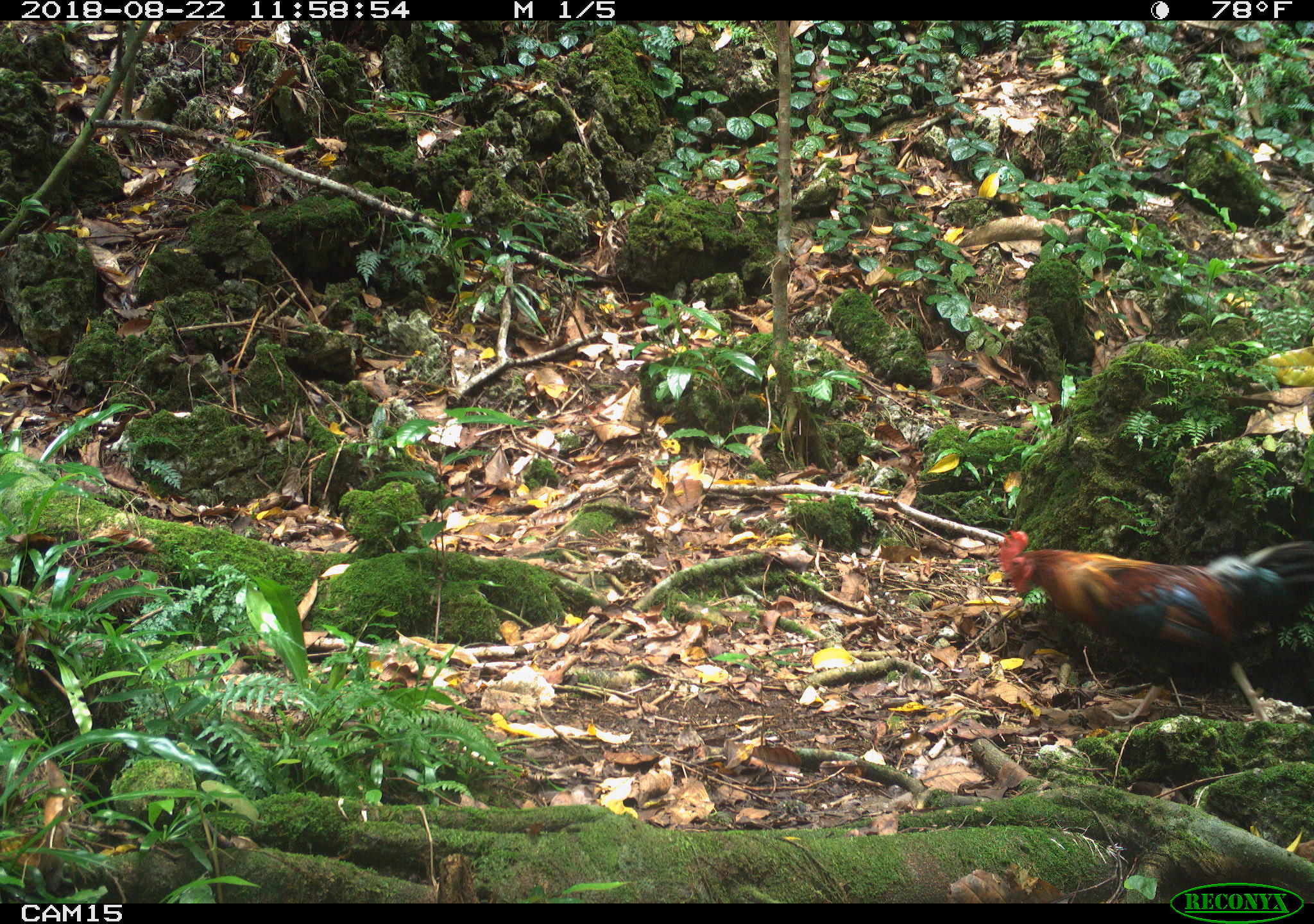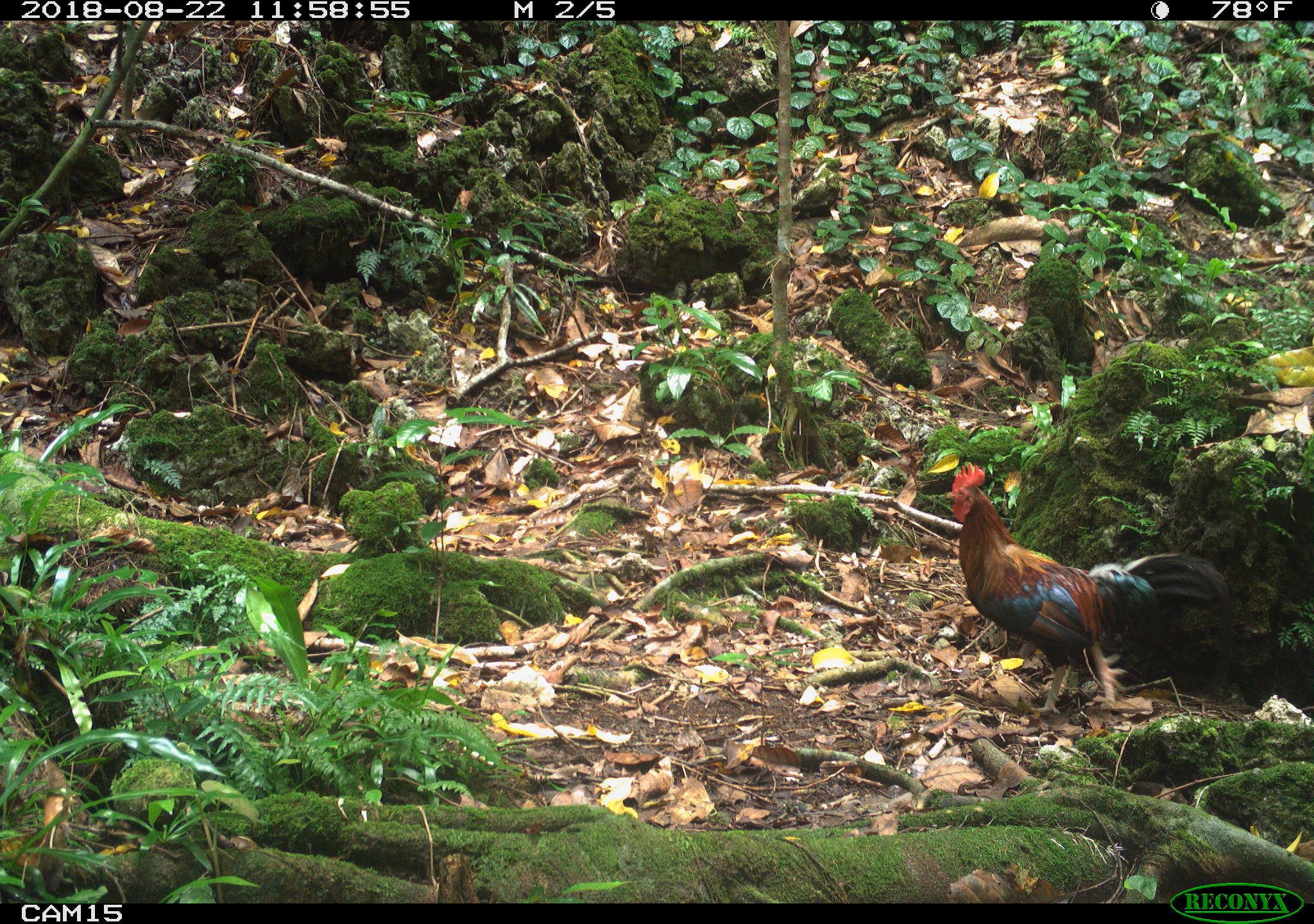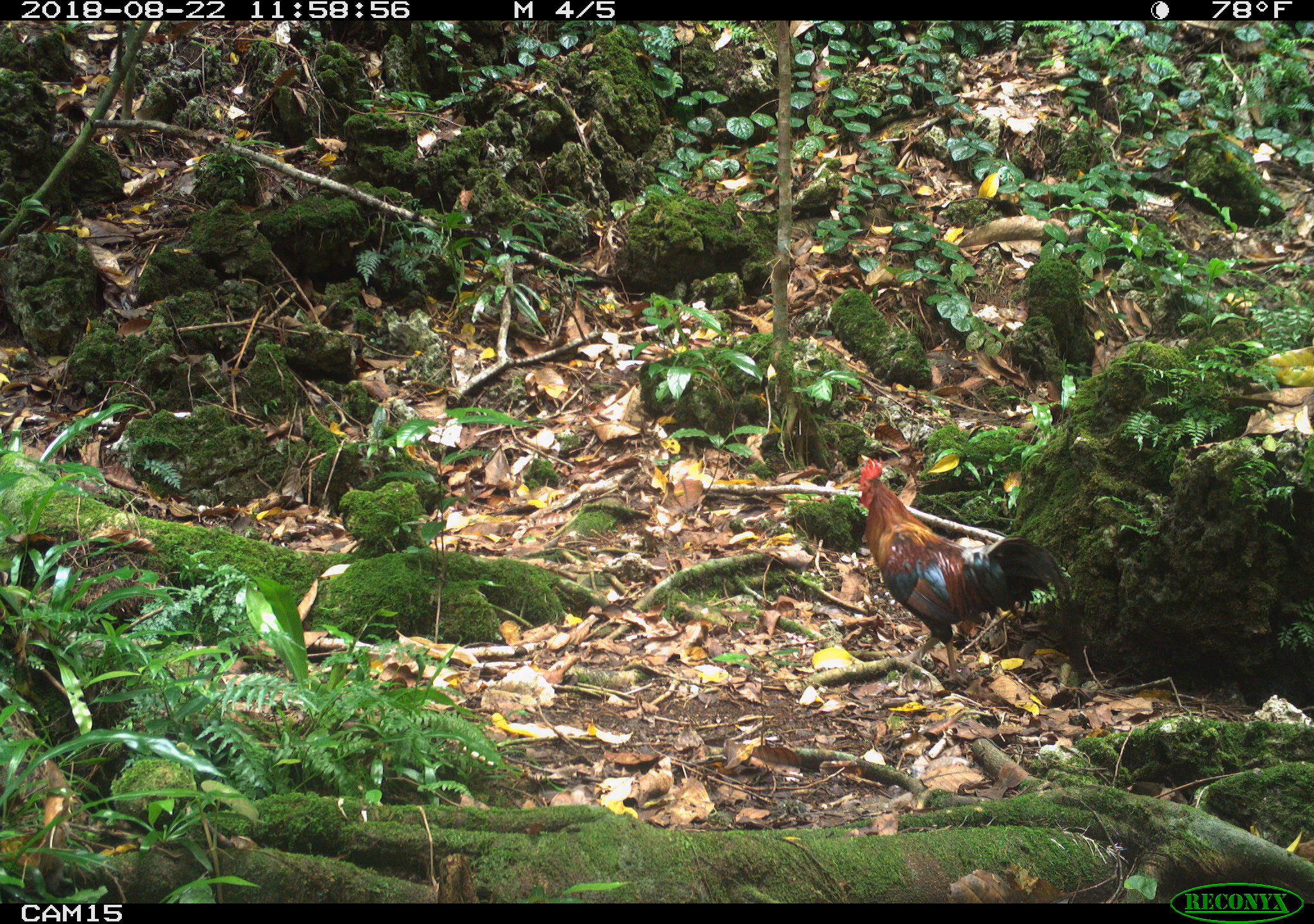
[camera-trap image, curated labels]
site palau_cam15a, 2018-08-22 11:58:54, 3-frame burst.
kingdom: Animalia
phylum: Chordata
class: Aves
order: Galliformes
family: Phasianidae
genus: Gallus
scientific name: Gallus gallus domesticus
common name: rooster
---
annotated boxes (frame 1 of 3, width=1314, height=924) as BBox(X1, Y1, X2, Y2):
rooster: BBox(982, 526, 1313, 730)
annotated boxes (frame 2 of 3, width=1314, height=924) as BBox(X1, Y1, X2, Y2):
rooster: BBox(932, 461, 1241, 725)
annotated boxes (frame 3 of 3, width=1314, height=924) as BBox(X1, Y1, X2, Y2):
rooster: BBox(851, 459, 1084, 687)